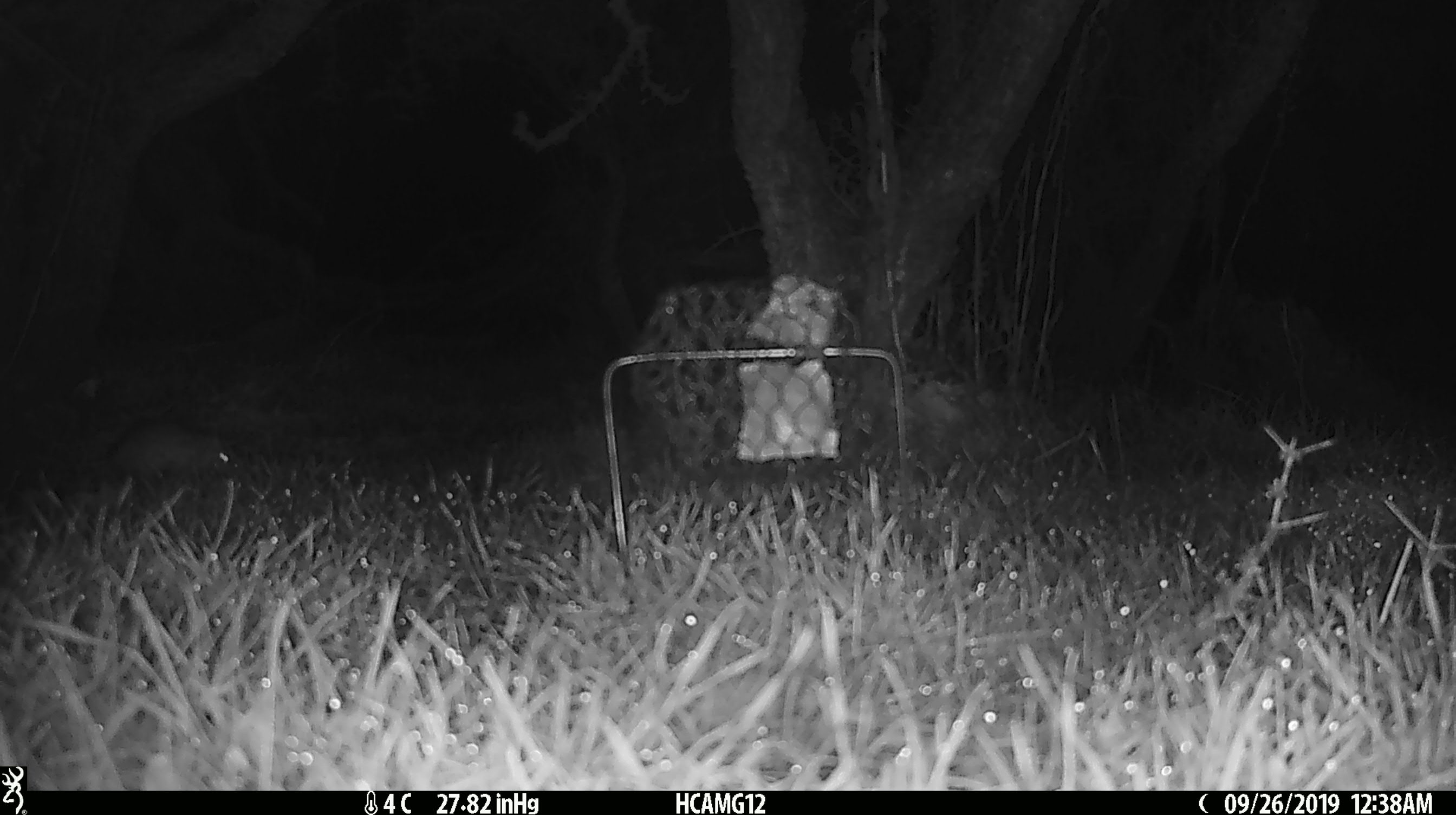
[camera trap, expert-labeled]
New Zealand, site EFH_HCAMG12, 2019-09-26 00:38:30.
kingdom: Animalia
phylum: Chordata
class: Mammalia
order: Rodentia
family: Muridae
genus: Mus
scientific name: Mus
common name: mouse